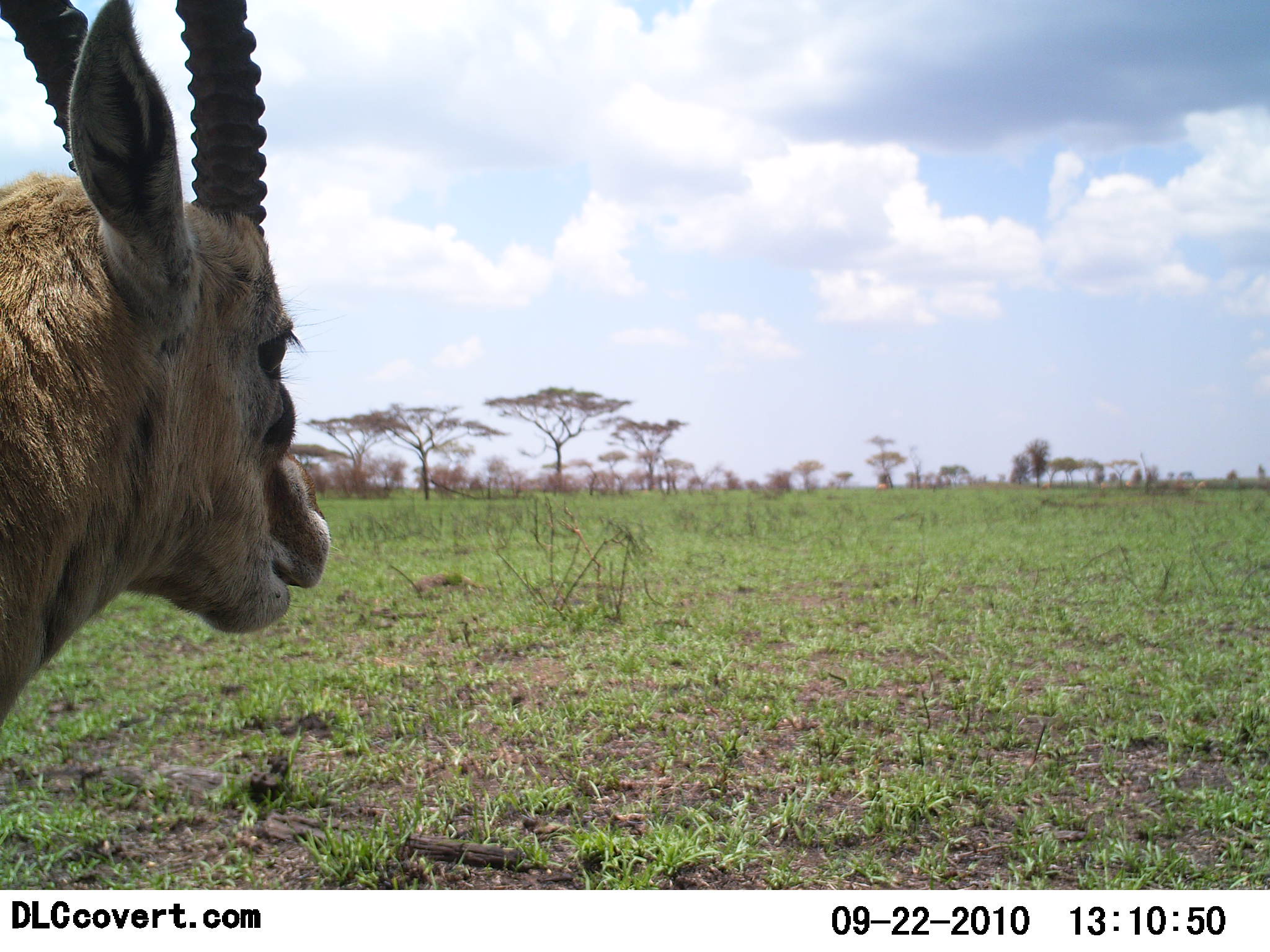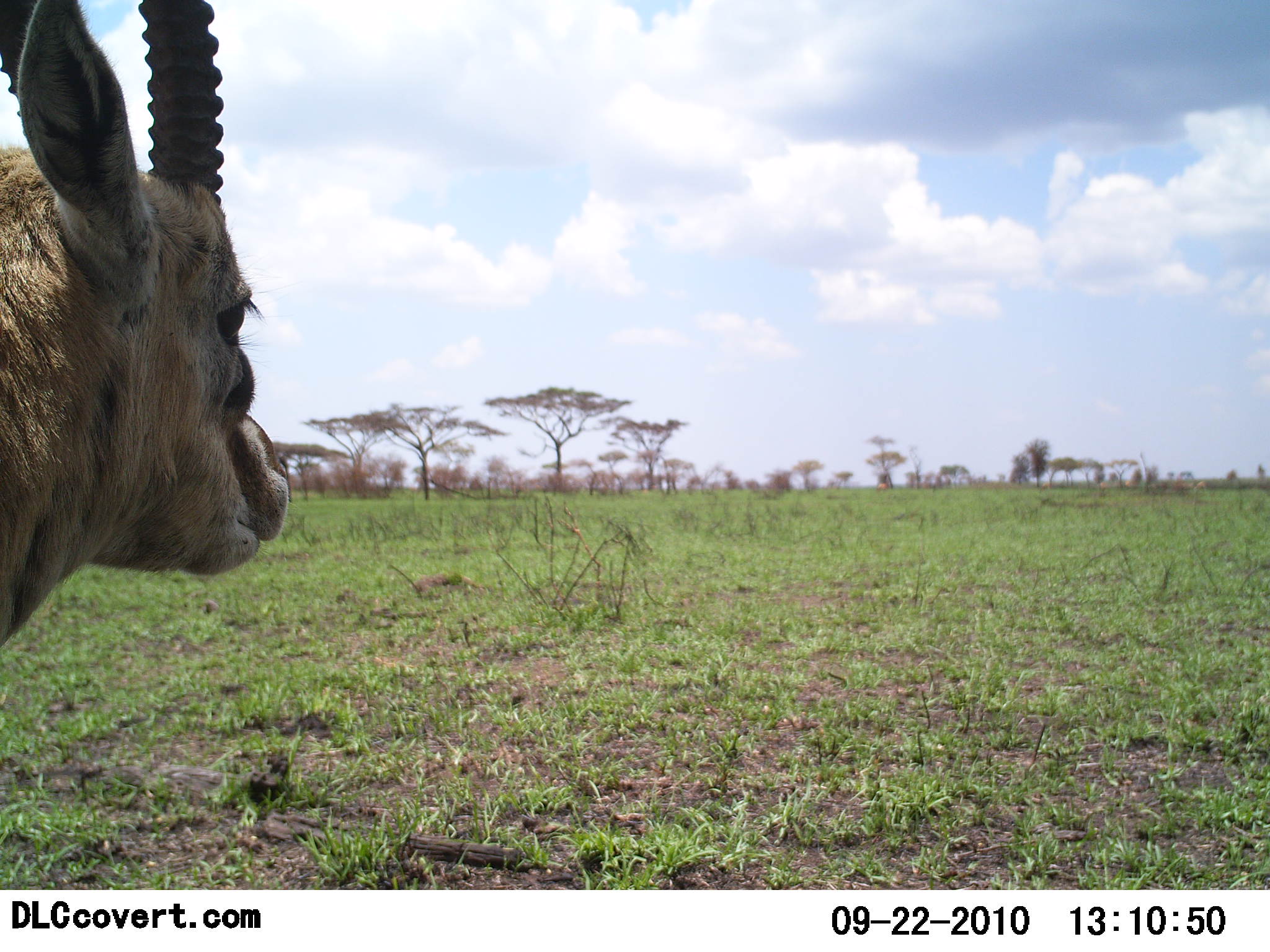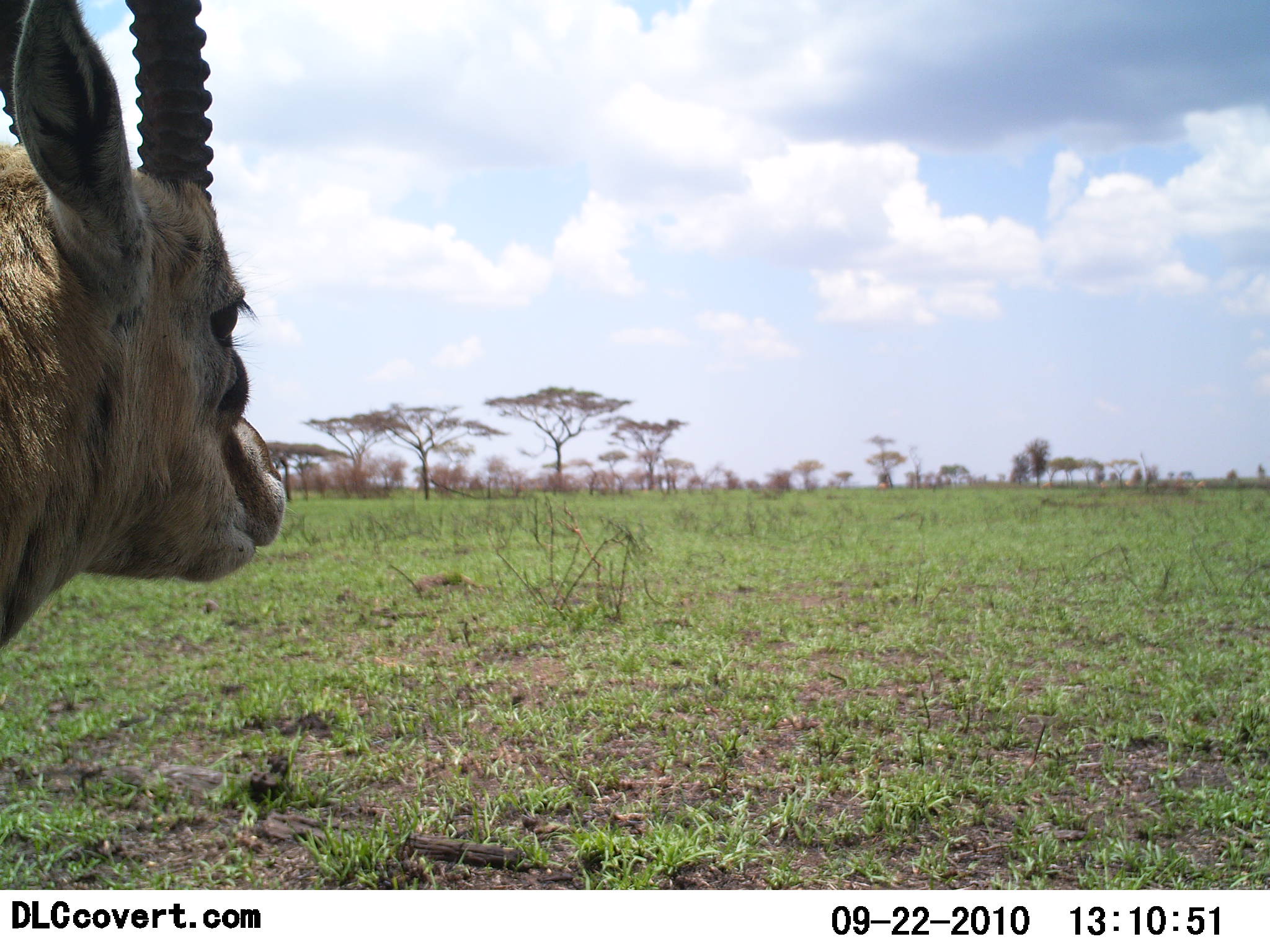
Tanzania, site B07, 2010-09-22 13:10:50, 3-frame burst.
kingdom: Animalia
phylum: Chordata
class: Mammalia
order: Artiodactyla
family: Bovidae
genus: Eudorcas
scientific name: Eudorcas thomsonii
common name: thomson's gazelle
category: gazellethomsons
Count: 1.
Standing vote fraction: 92%.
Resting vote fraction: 0%.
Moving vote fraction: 8%.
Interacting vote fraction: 0%.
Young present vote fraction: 0%.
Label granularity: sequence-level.